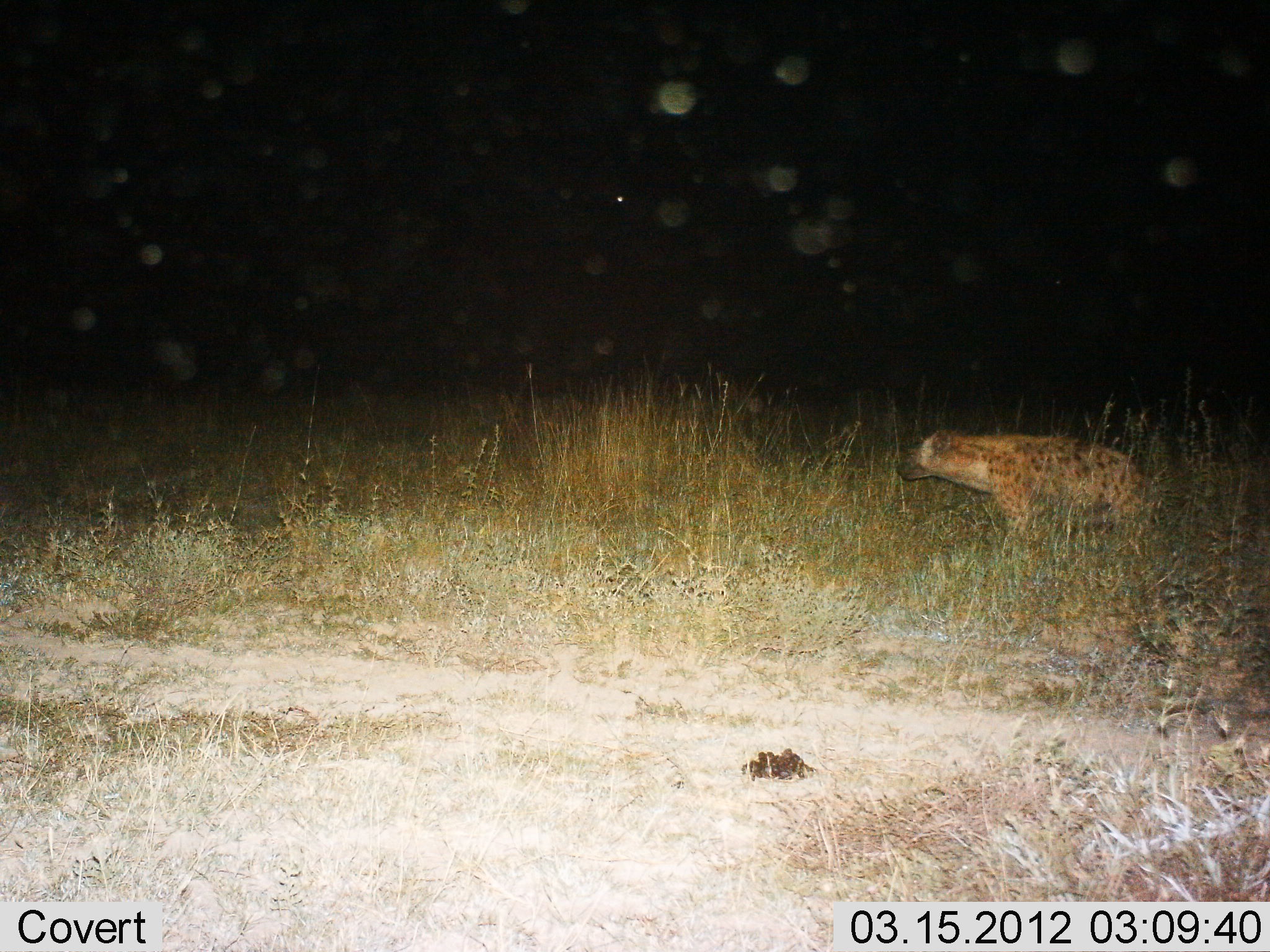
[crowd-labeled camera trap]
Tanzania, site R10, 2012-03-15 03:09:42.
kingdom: Animalia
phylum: Chordata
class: Mammalia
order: Carnivora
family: Hyaenidae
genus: Crocuta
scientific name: Crocuta crocuta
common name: spotted hyena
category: hyenaspotted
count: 1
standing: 81%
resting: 0%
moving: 19%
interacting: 0%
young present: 0%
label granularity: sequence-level